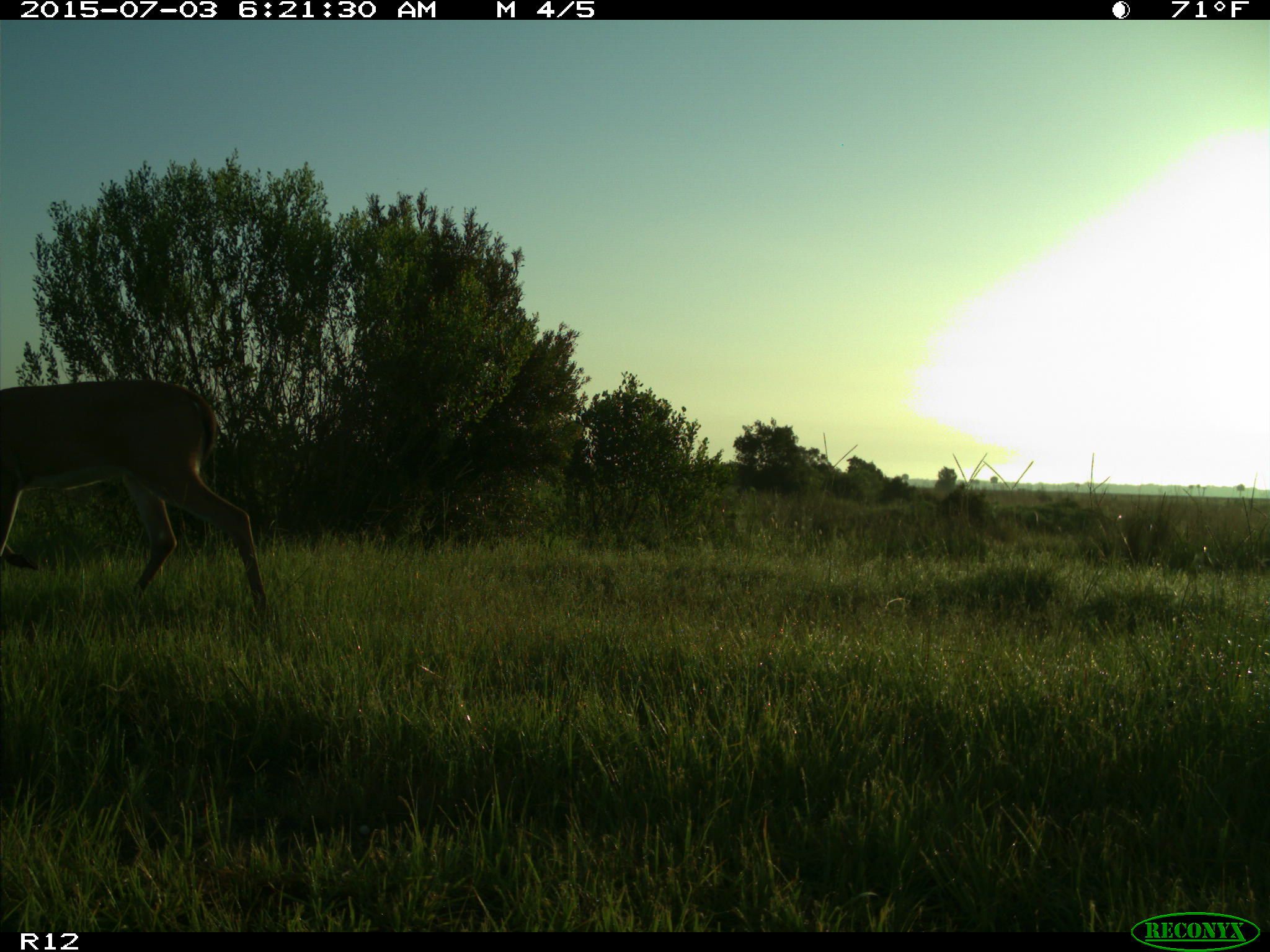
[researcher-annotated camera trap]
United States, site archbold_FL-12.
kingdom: Animalia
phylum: Chordata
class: Mammalia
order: Artiodactyla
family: Cervidae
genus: Odocoileus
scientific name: Odocoileus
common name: deer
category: unidentified deer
Unidentified deer (deer) (Odocoileus).